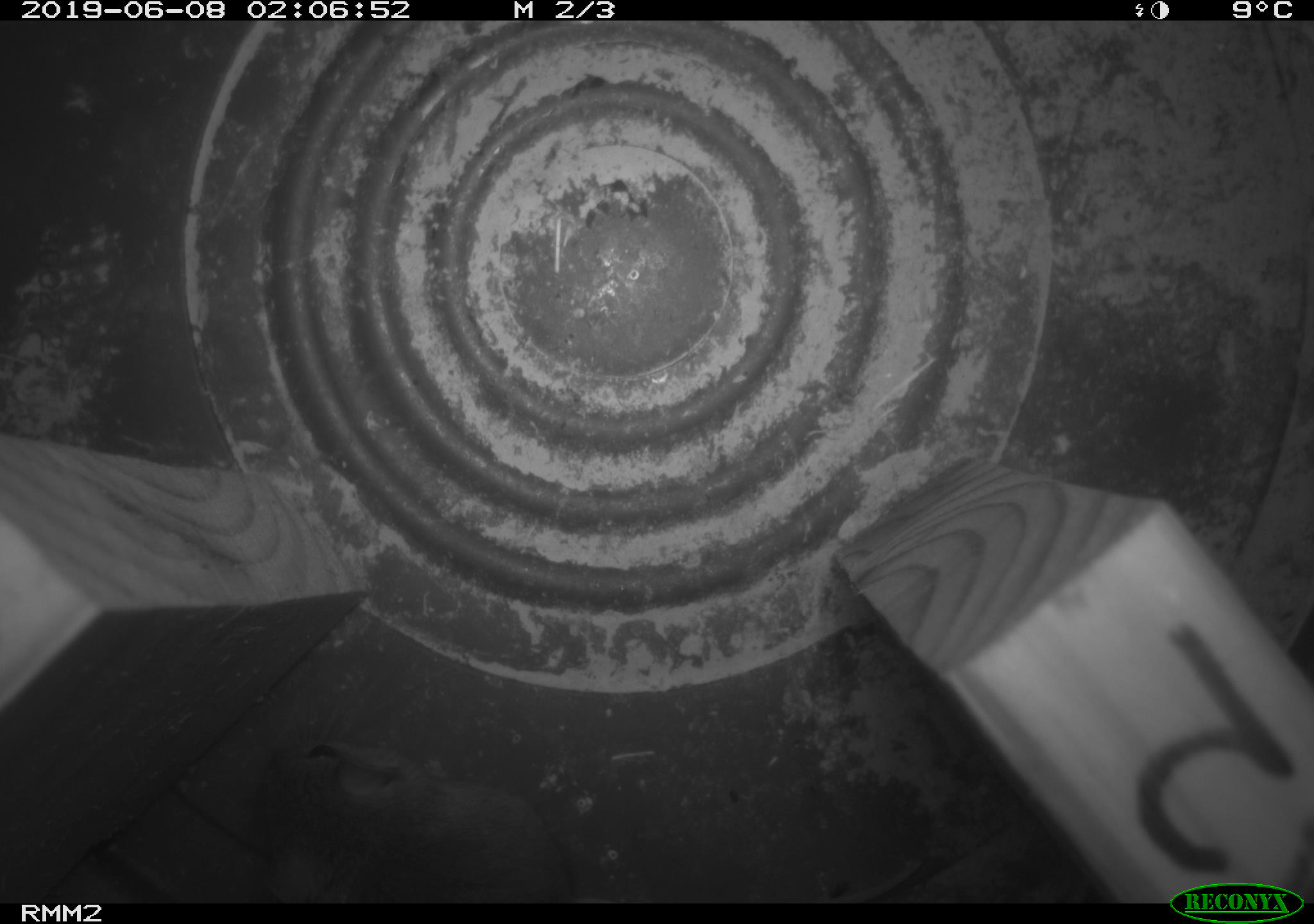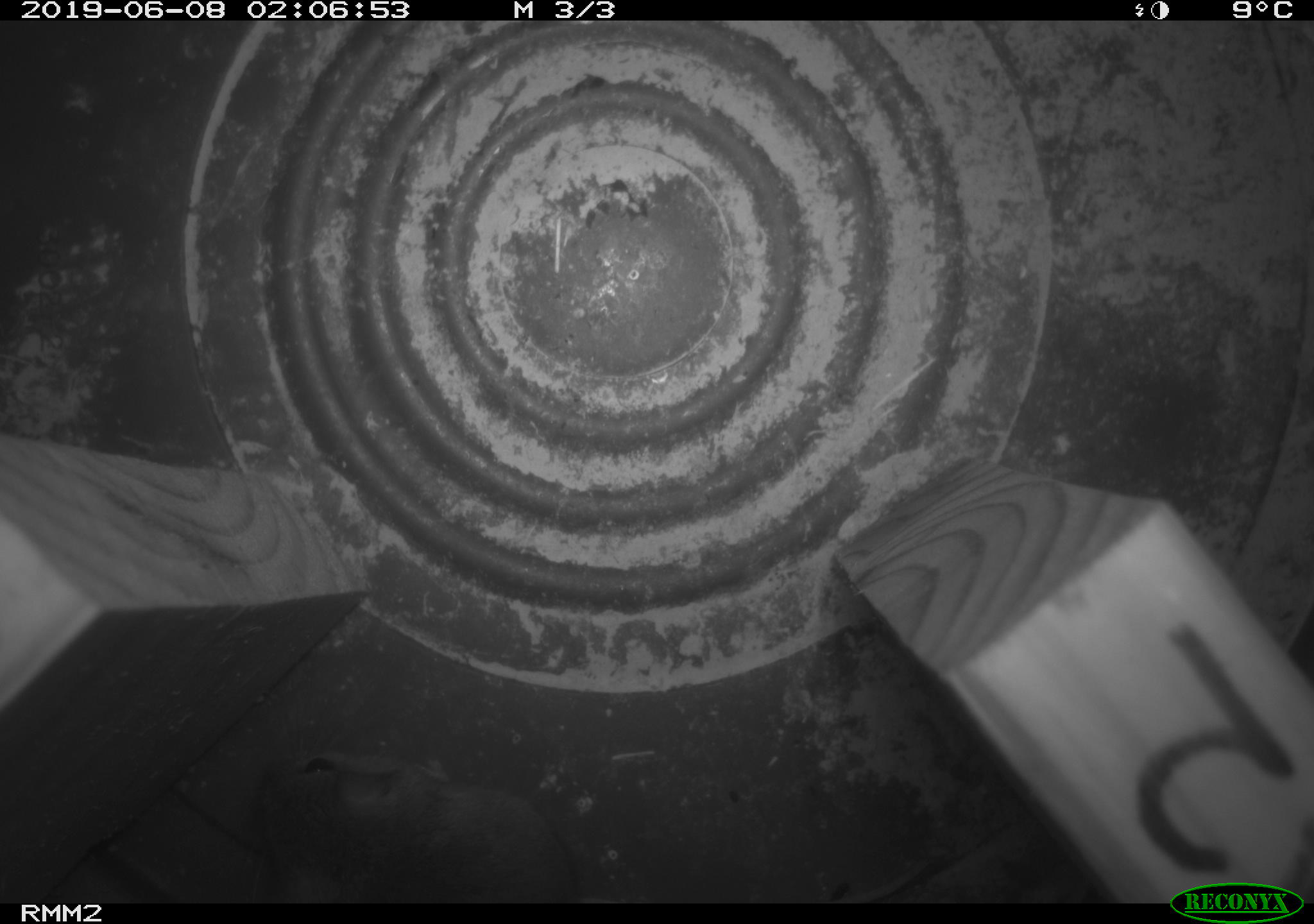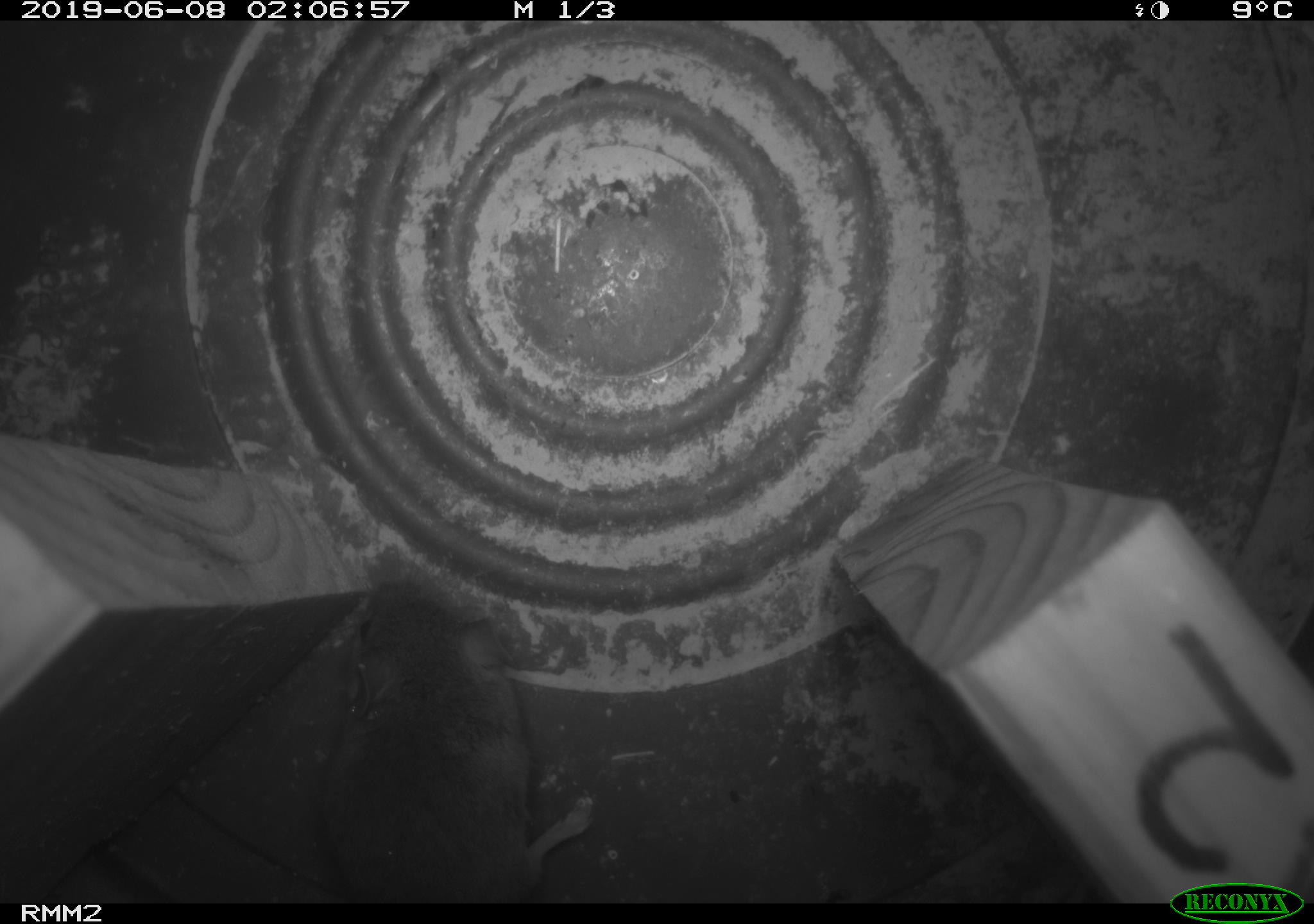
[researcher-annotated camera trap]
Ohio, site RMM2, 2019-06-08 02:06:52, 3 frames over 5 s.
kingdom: Animalia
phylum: Chordata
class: Mammalia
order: Rodentia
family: Cricetidae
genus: Peromyscus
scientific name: Peromyscus leucopus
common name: white-footed mouse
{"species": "white-footed mouse (Peromyscus leucopus)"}